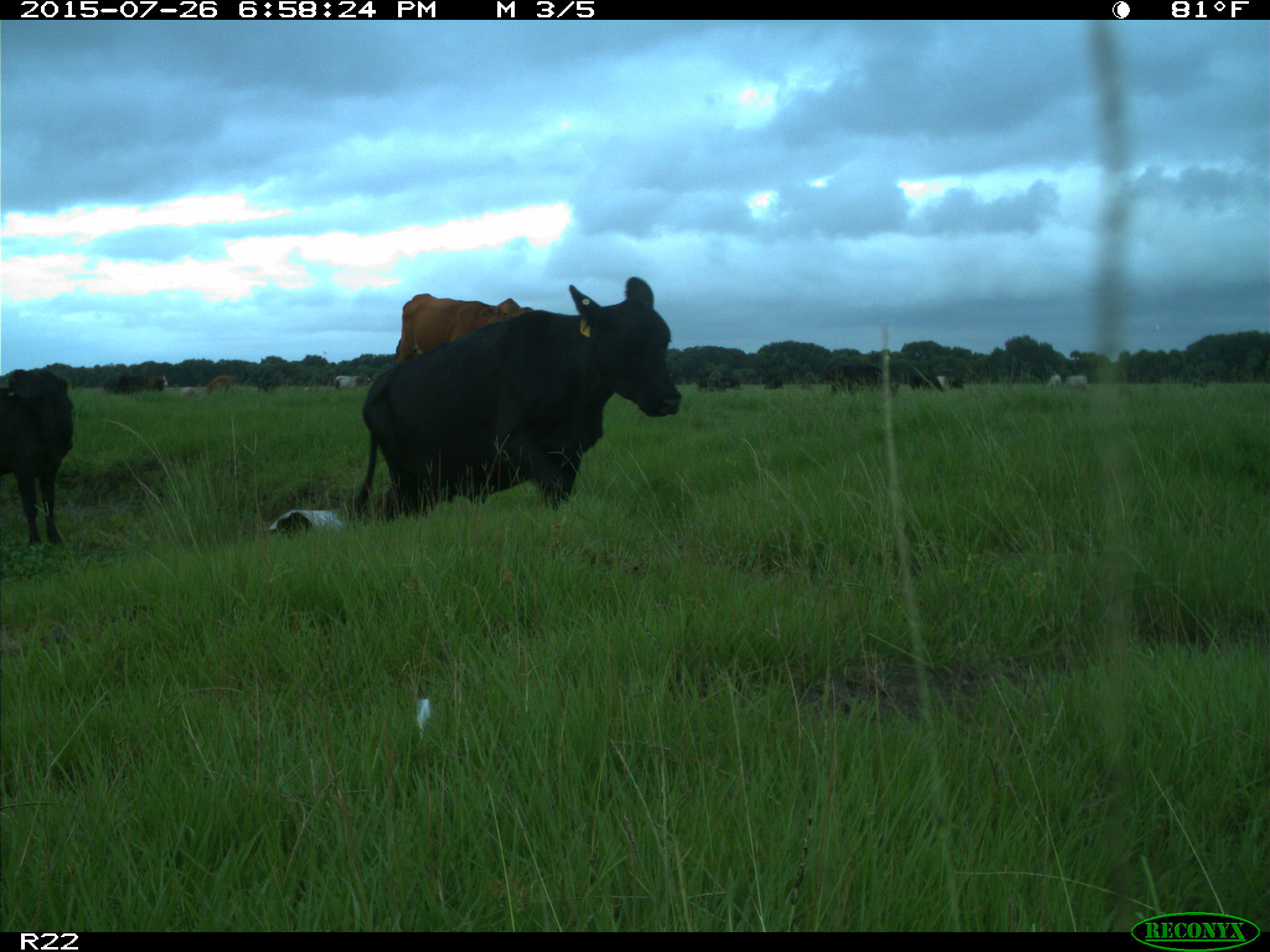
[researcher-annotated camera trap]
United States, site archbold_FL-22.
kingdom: Animalia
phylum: Chordata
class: Mammalia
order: Artiodactyla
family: Bovidae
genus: Bos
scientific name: Bos taurus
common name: domestic cow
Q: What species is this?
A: Bos taurus (domestic cow).